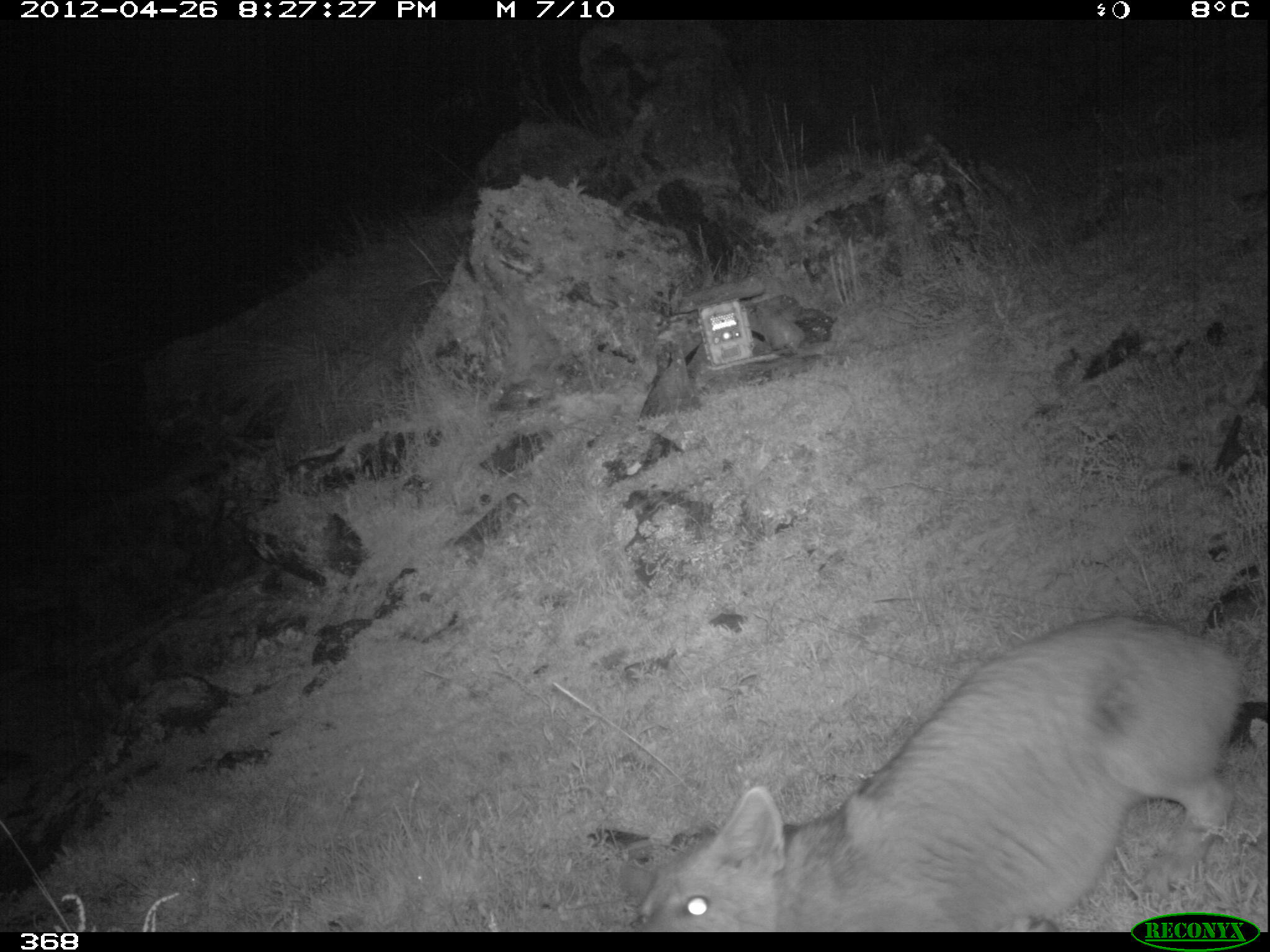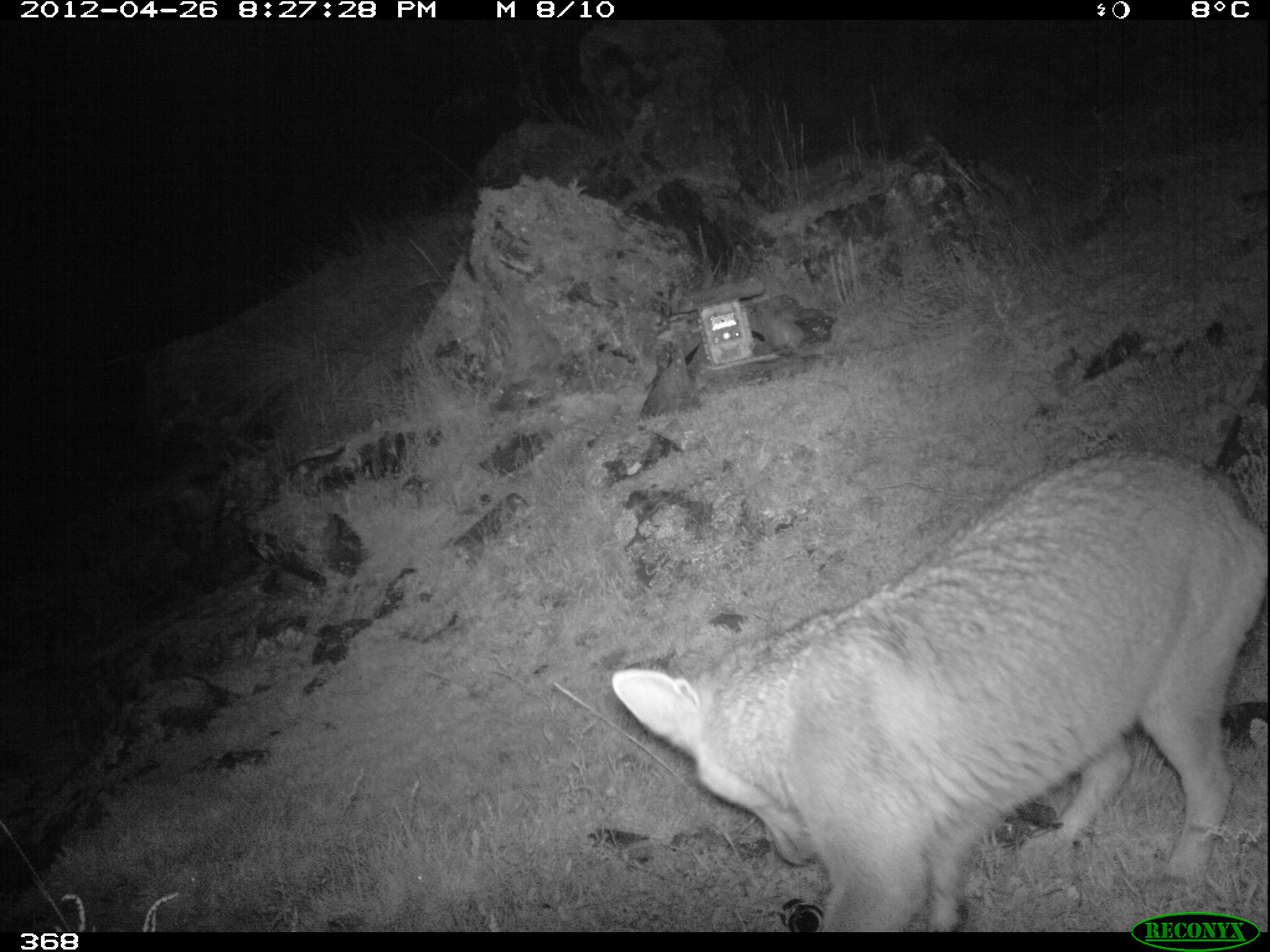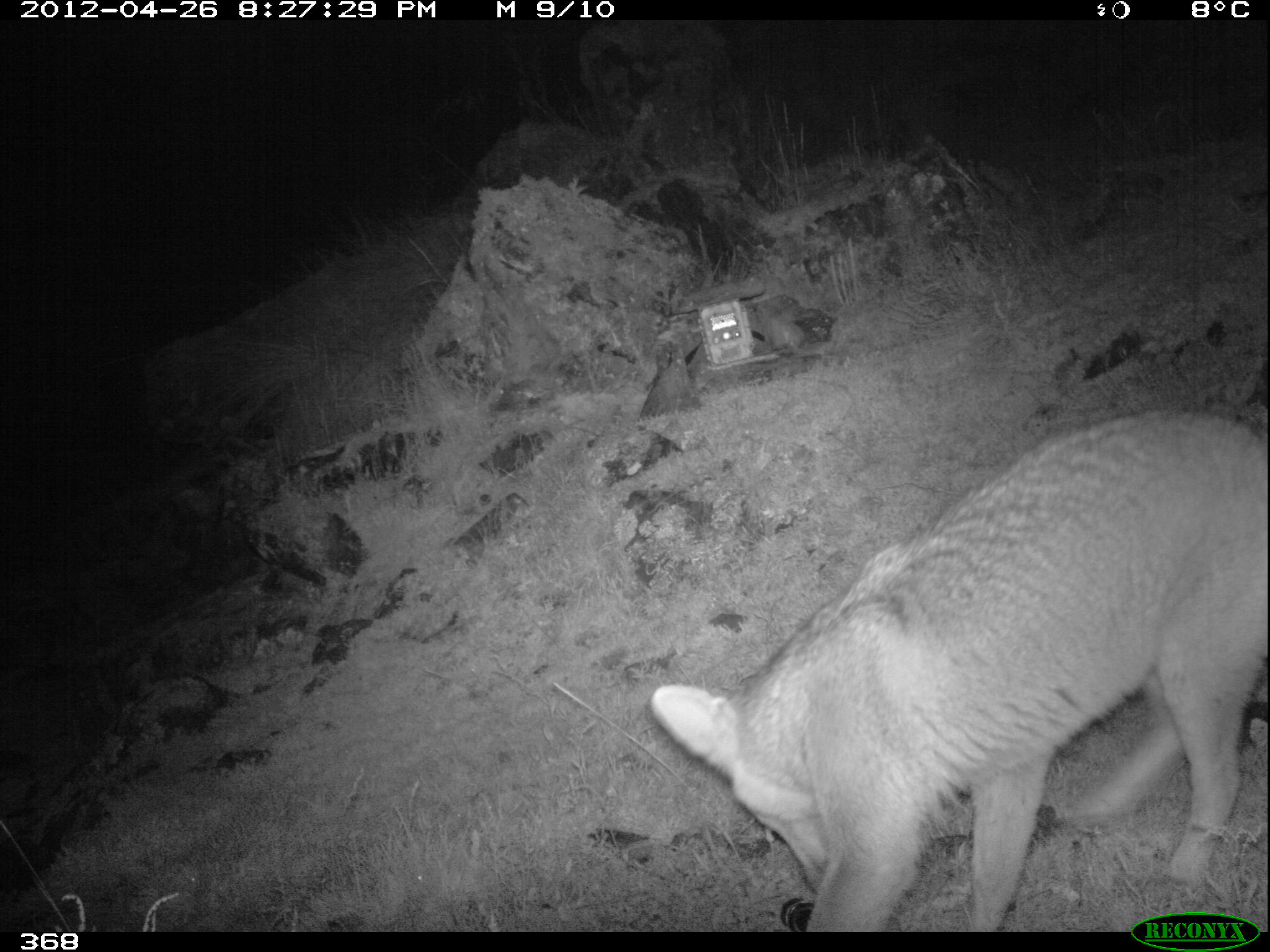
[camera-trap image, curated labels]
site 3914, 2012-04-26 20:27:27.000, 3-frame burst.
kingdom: Animalia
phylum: Chordata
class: Mammalia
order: Carnivora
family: Canidae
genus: Lycalopex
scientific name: Lycalopex culpaeus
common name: culpeo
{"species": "Lycalopex culpaeus (culpeo)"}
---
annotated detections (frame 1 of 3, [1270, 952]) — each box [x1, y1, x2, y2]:
lycalopex culpaeus: [624, 613, 1248, 932]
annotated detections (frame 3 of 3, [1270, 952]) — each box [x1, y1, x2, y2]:
lycalopex culpaeus: [649, 403, 1270, 930]